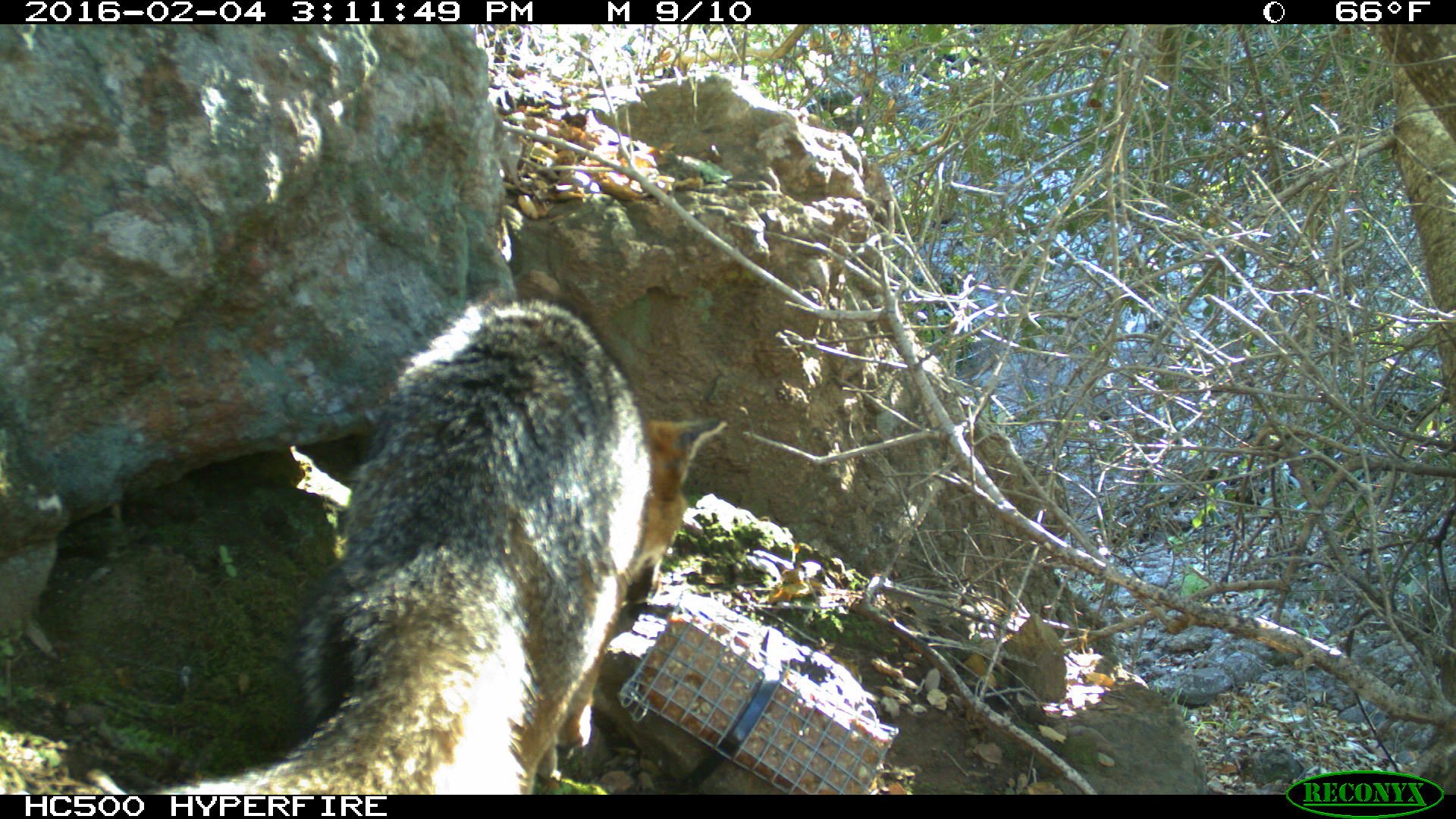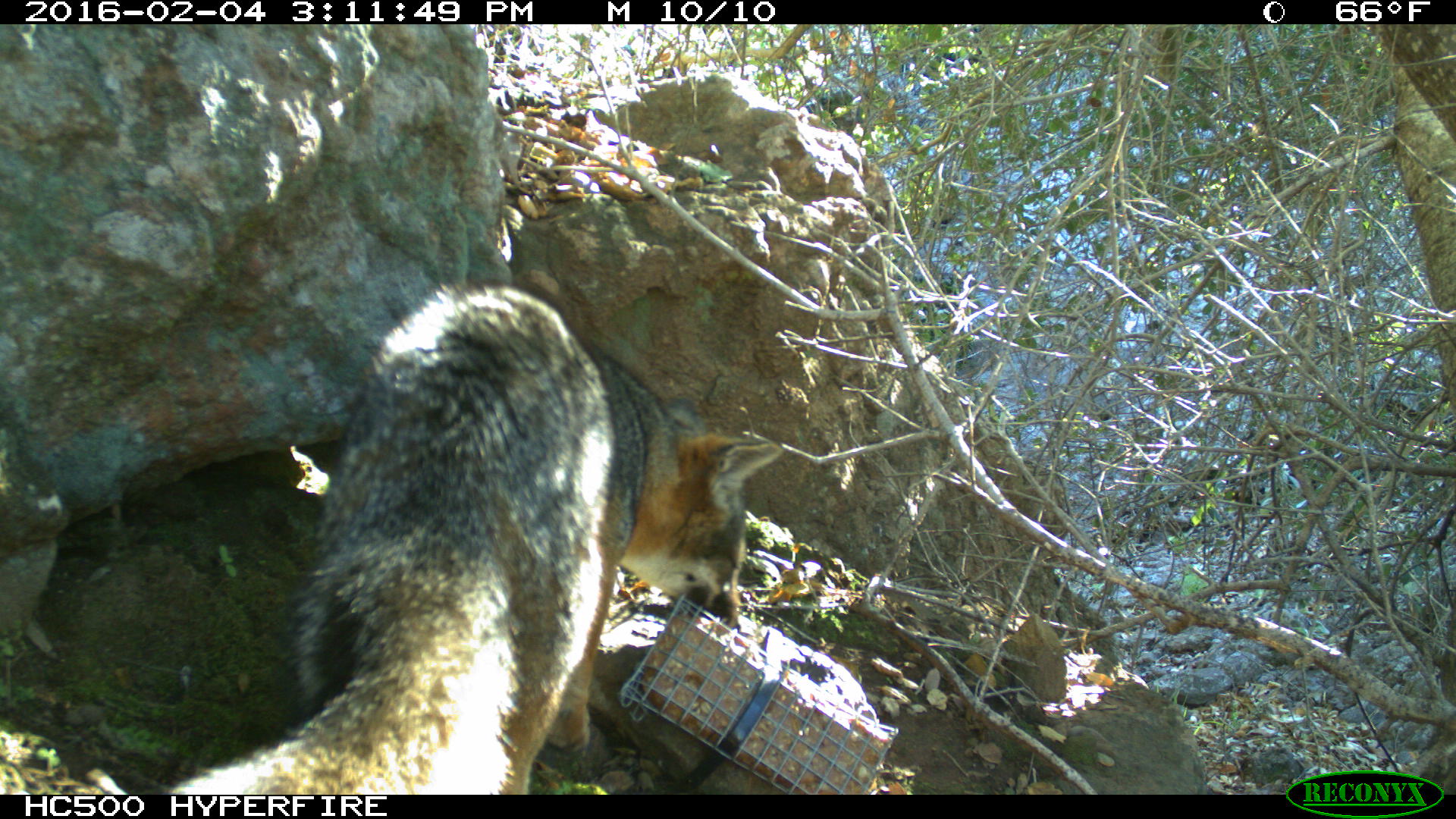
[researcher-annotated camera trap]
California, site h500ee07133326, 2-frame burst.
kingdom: Animalia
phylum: Chordata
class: Mammalia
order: Carnivora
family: Canidae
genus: Urocyon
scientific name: Urocyon littoralis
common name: island fox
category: fox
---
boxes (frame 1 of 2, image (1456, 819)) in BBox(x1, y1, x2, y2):
fox: BBox(158, 287, 726, 793)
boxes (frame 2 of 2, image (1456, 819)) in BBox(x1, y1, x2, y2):
fox: BBox(165, 275, 784, 793)